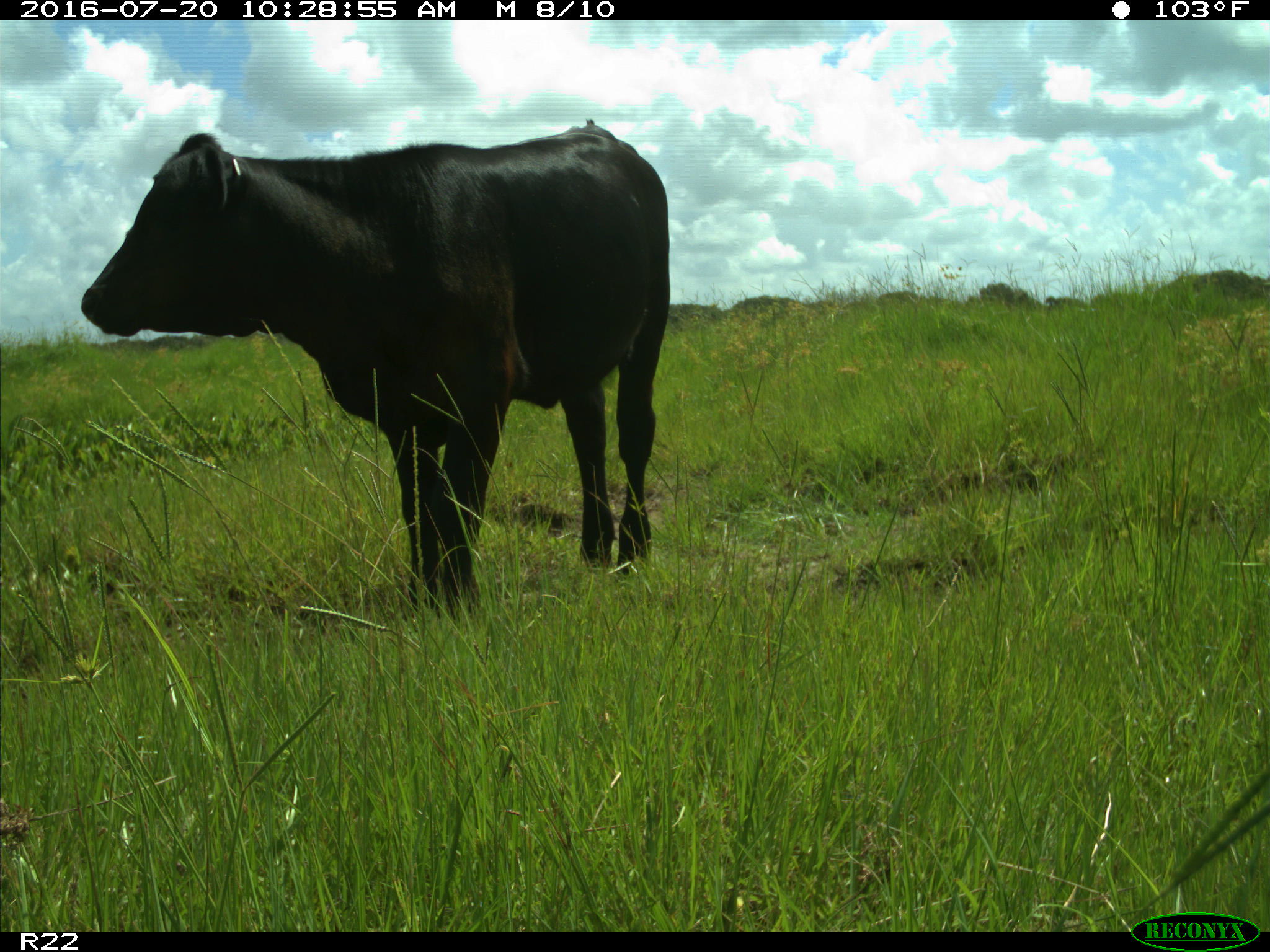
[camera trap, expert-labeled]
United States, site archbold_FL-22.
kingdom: Animalia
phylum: Chordata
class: Mammalia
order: Artiodactyla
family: Bovidae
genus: Bos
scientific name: Bos taurus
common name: domestic cow